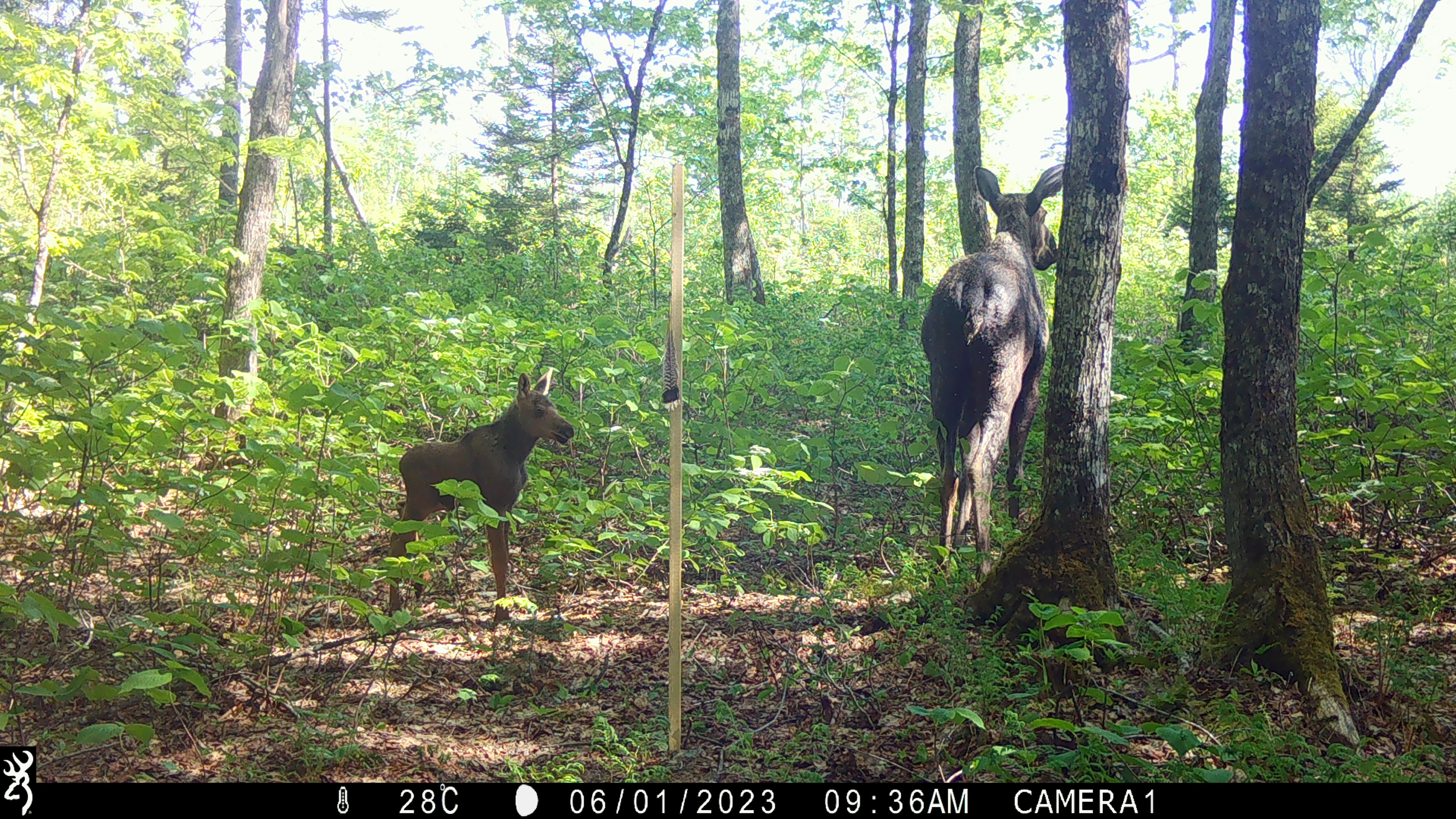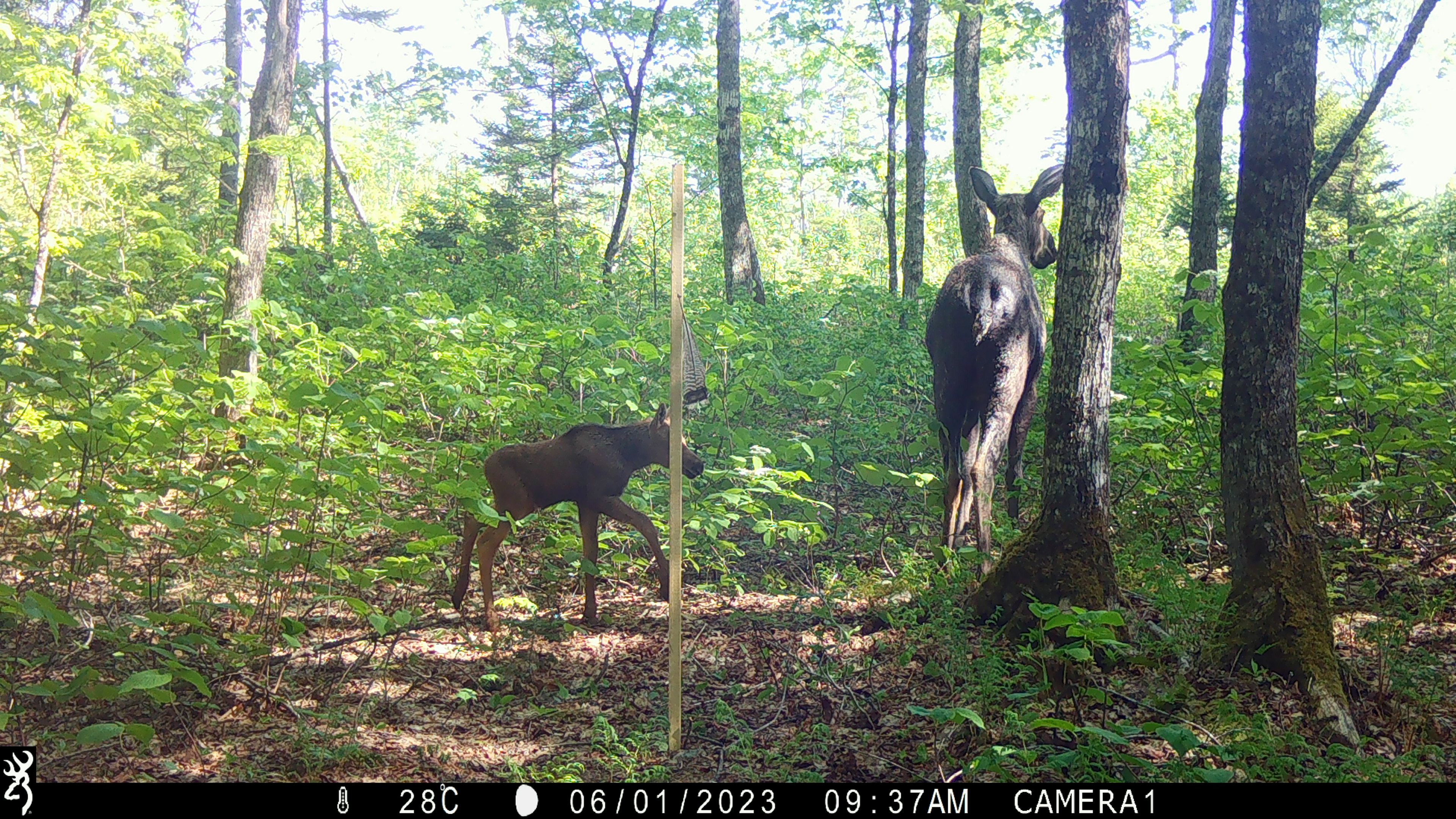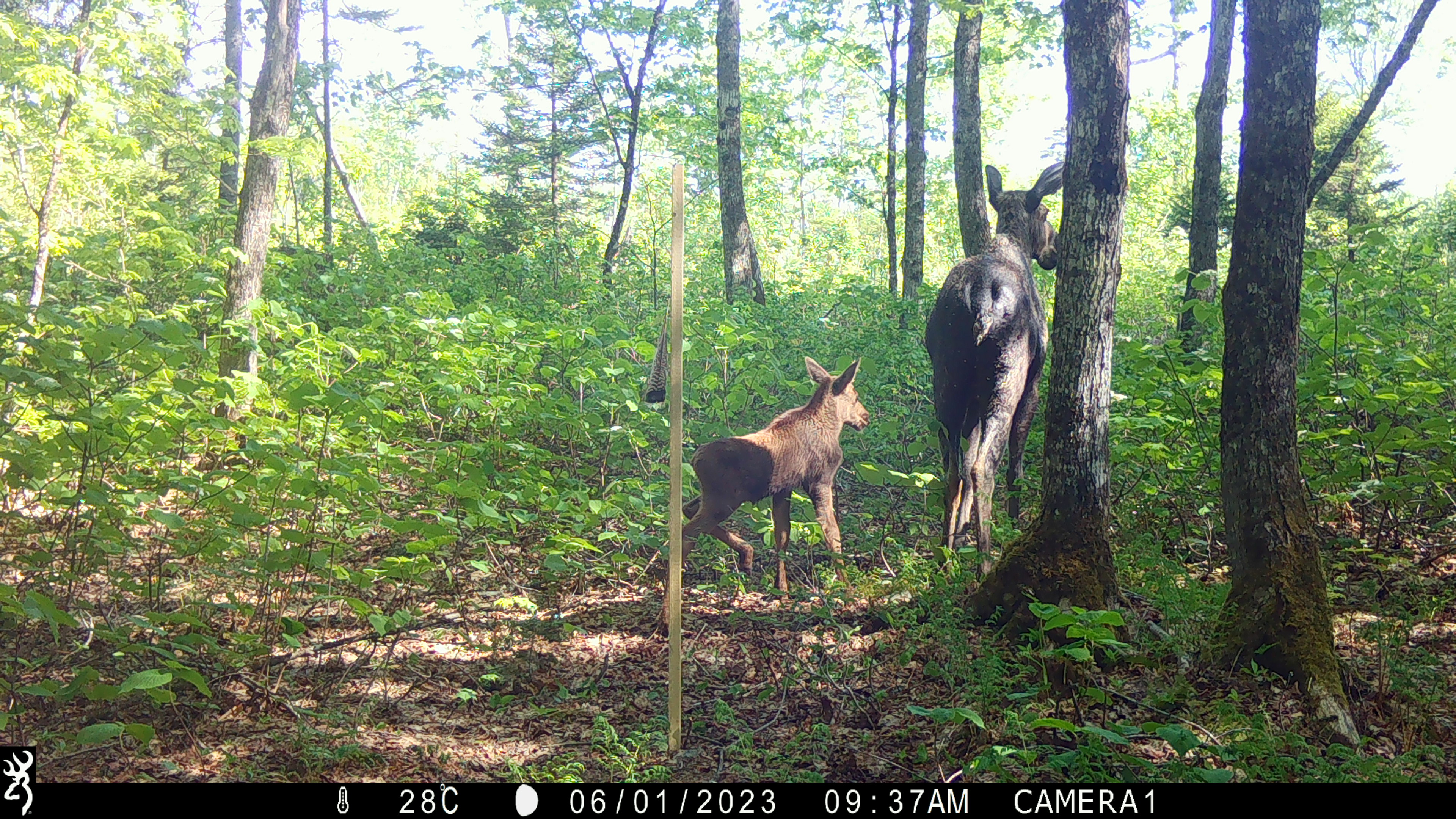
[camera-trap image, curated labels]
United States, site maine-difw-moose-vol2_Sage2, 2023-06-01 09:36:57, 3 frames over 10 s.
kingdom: Animalia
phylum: Chordata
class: Mammalia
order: Artiodactyla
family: Cervidae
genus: Alces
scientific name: Alces alces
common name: moose